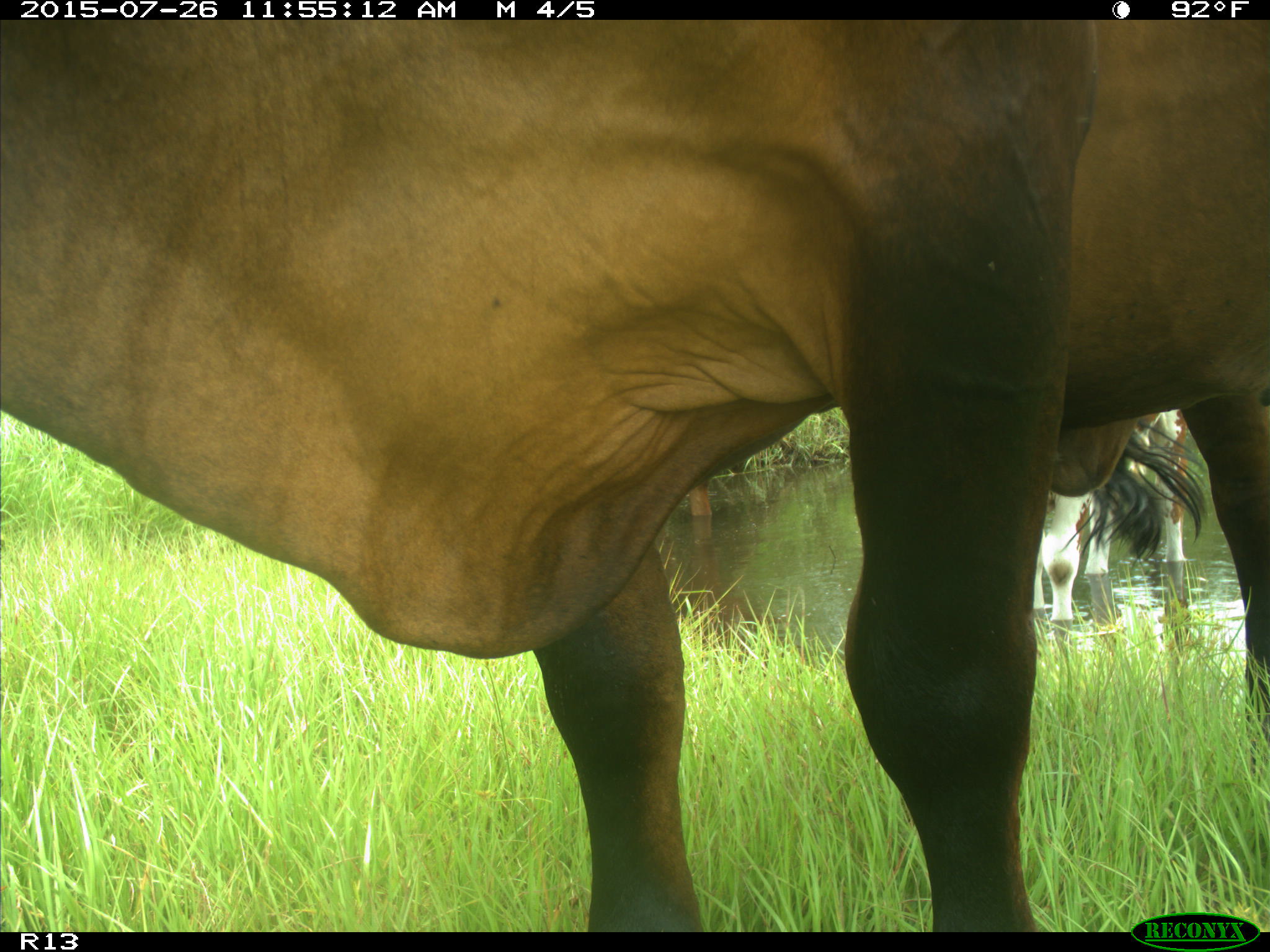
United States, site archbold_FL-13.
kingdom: Animalia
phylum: Chordata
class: Mammalia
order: Artiodactyla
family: Bovidae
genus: Bos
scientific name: Bos taurus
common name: domestic cow